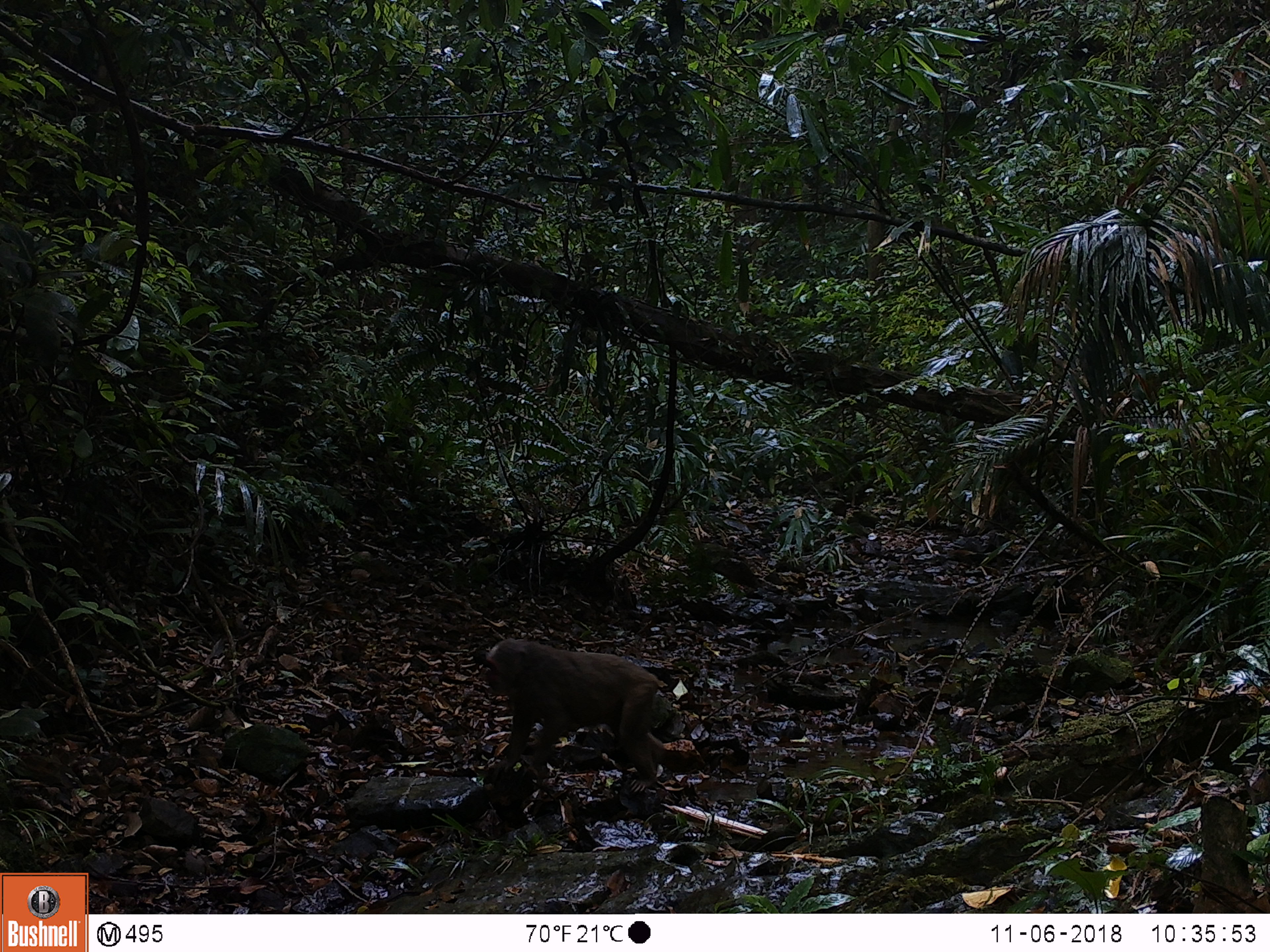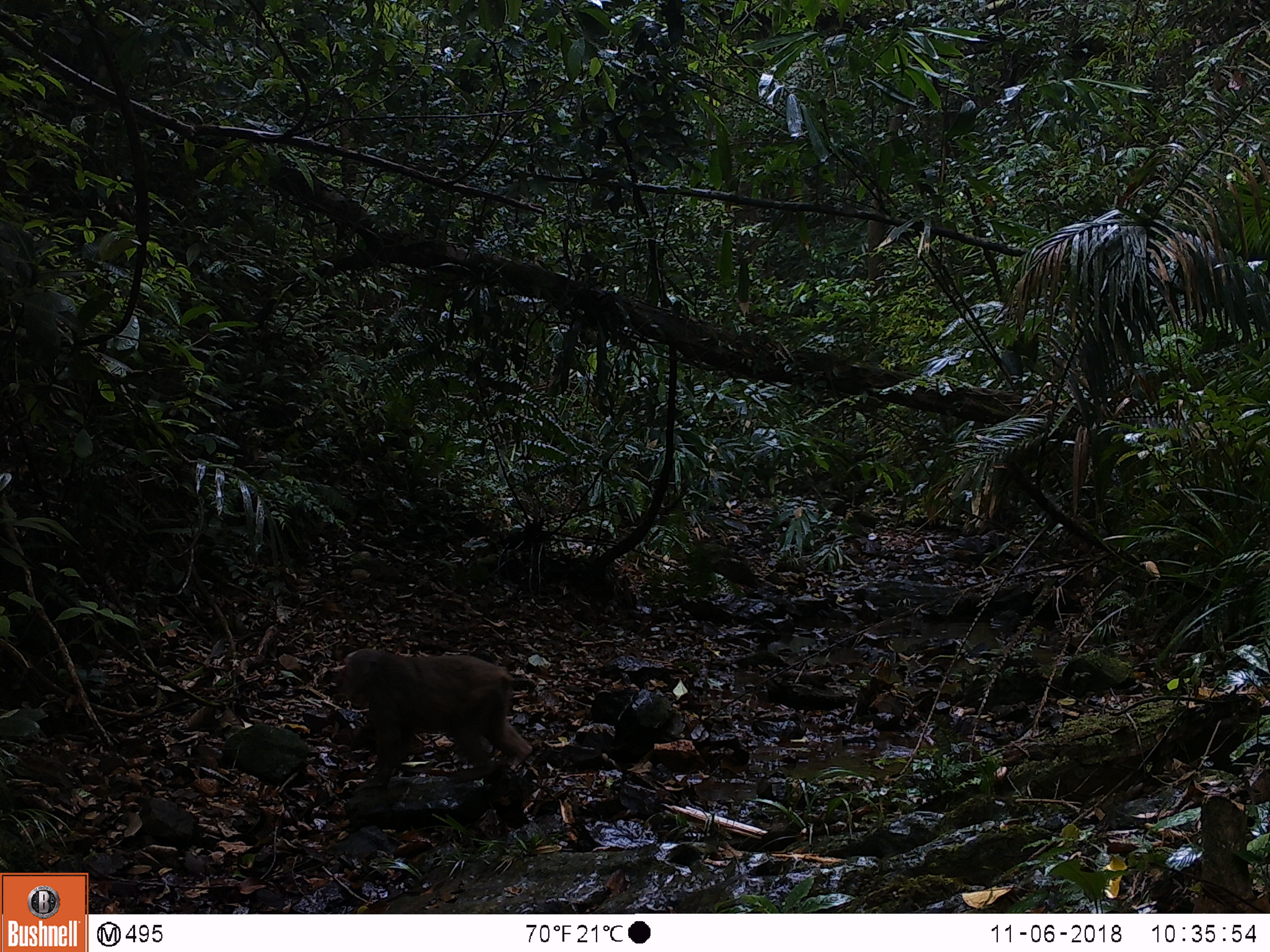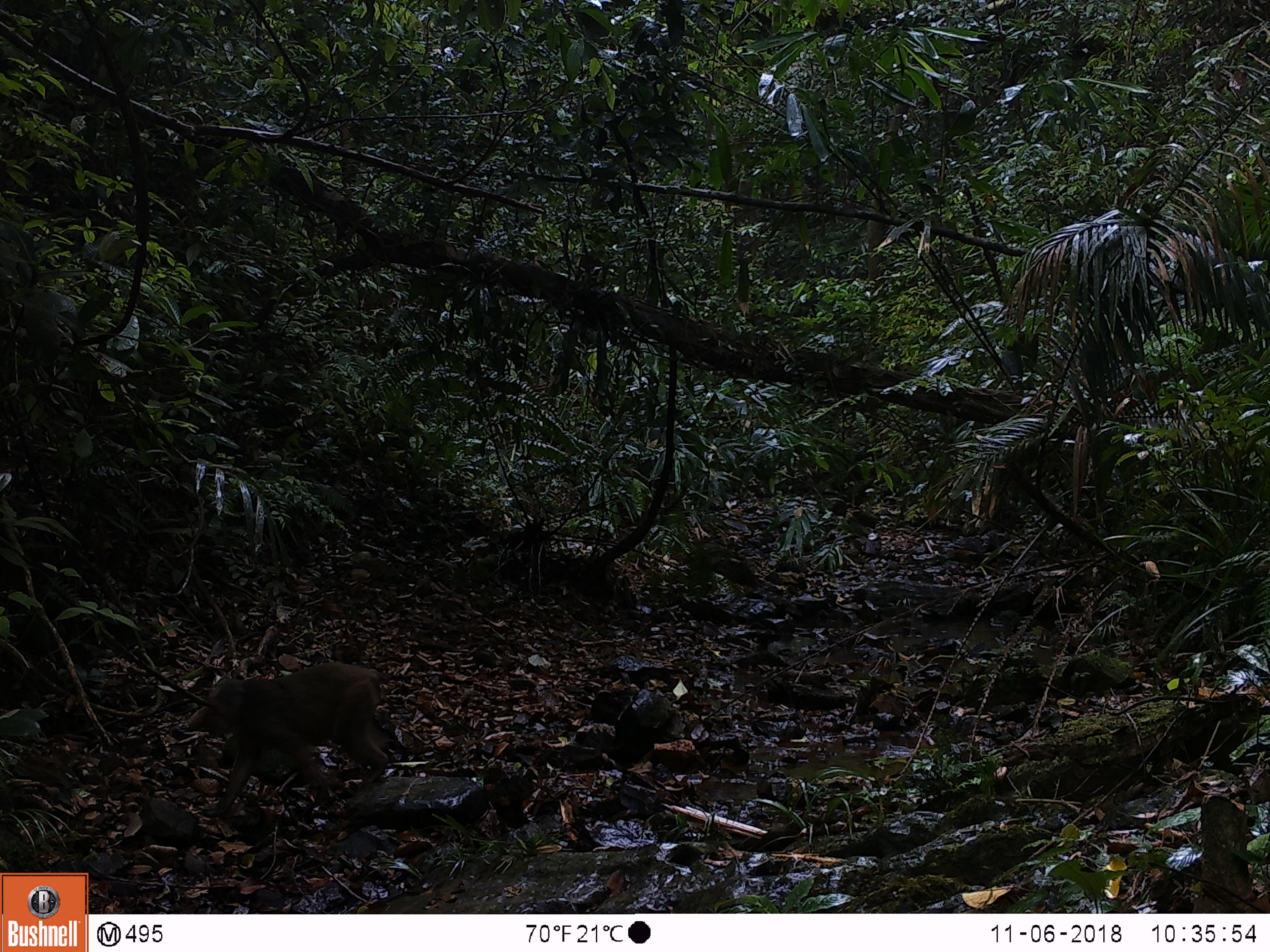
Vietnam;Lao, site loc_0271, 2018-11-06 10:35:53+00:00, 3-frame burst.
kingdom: Animalia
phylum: Chordata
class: Mammalia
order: Primates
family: Cercopithecidae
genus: Macaca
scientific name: Macaca arctoides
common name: stump-tailed macaque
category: stump tailed macaque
Stump tailed macaque (stump-tailed macaque) (Macaca arctoides). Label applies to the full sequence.